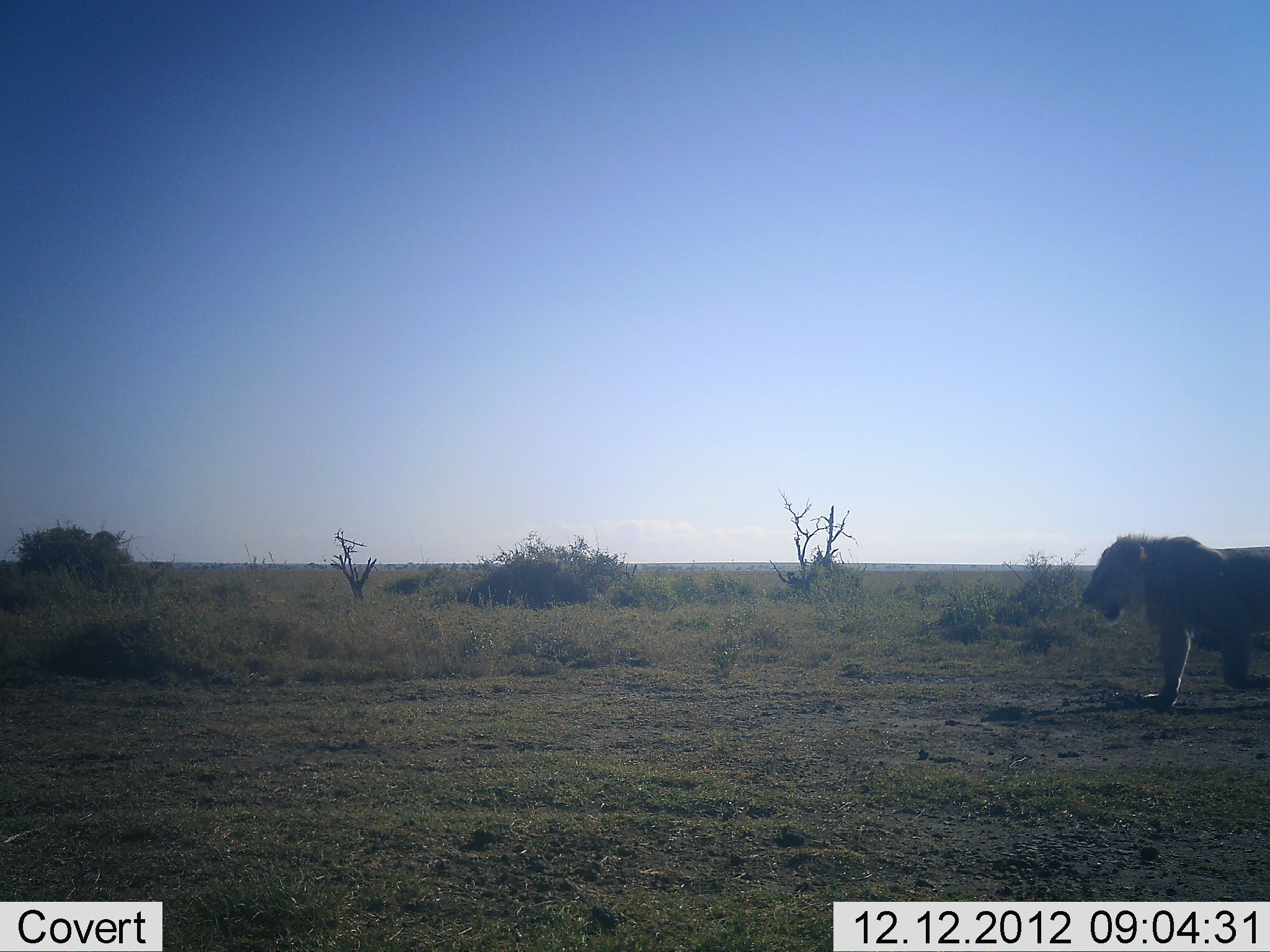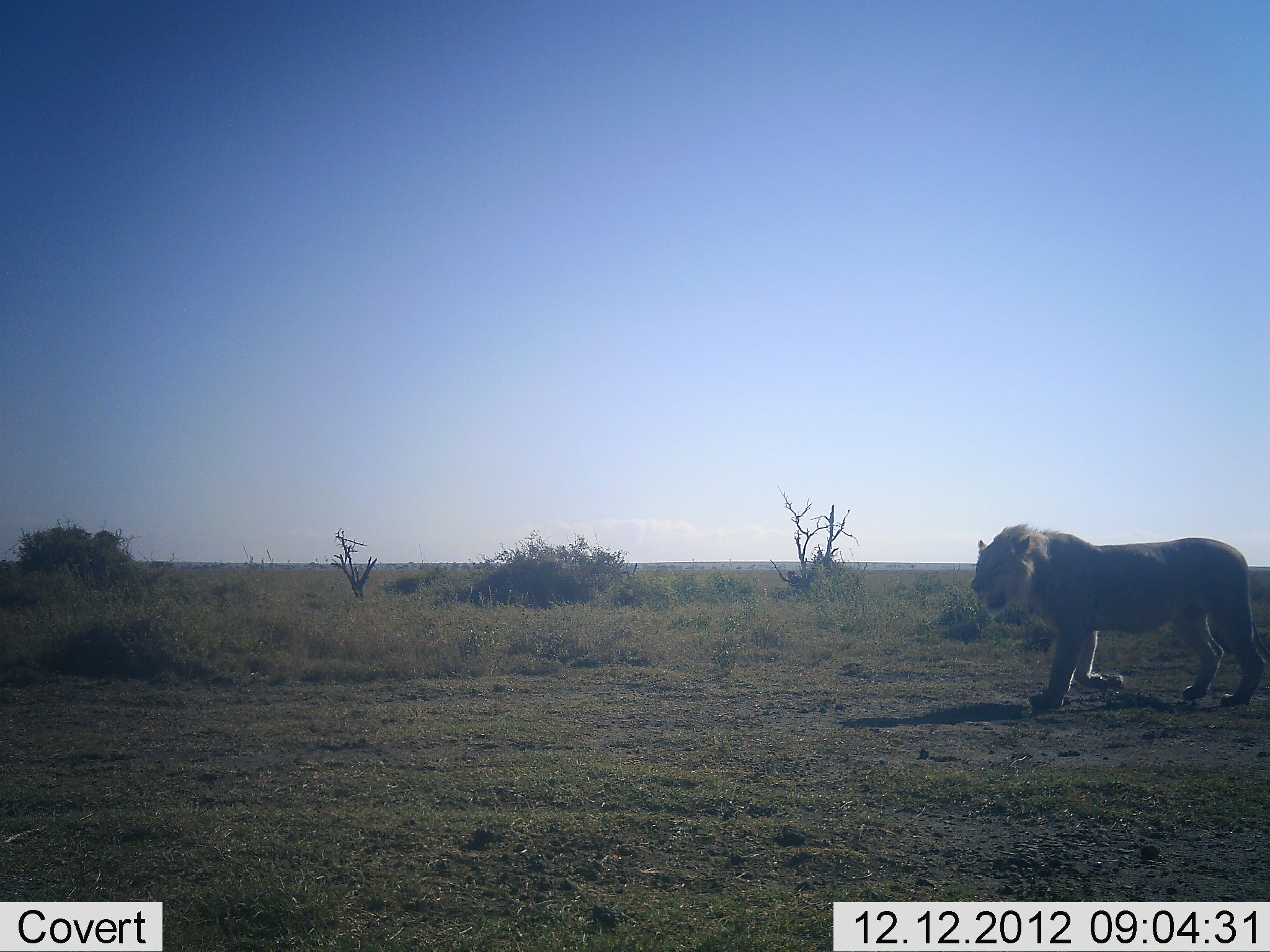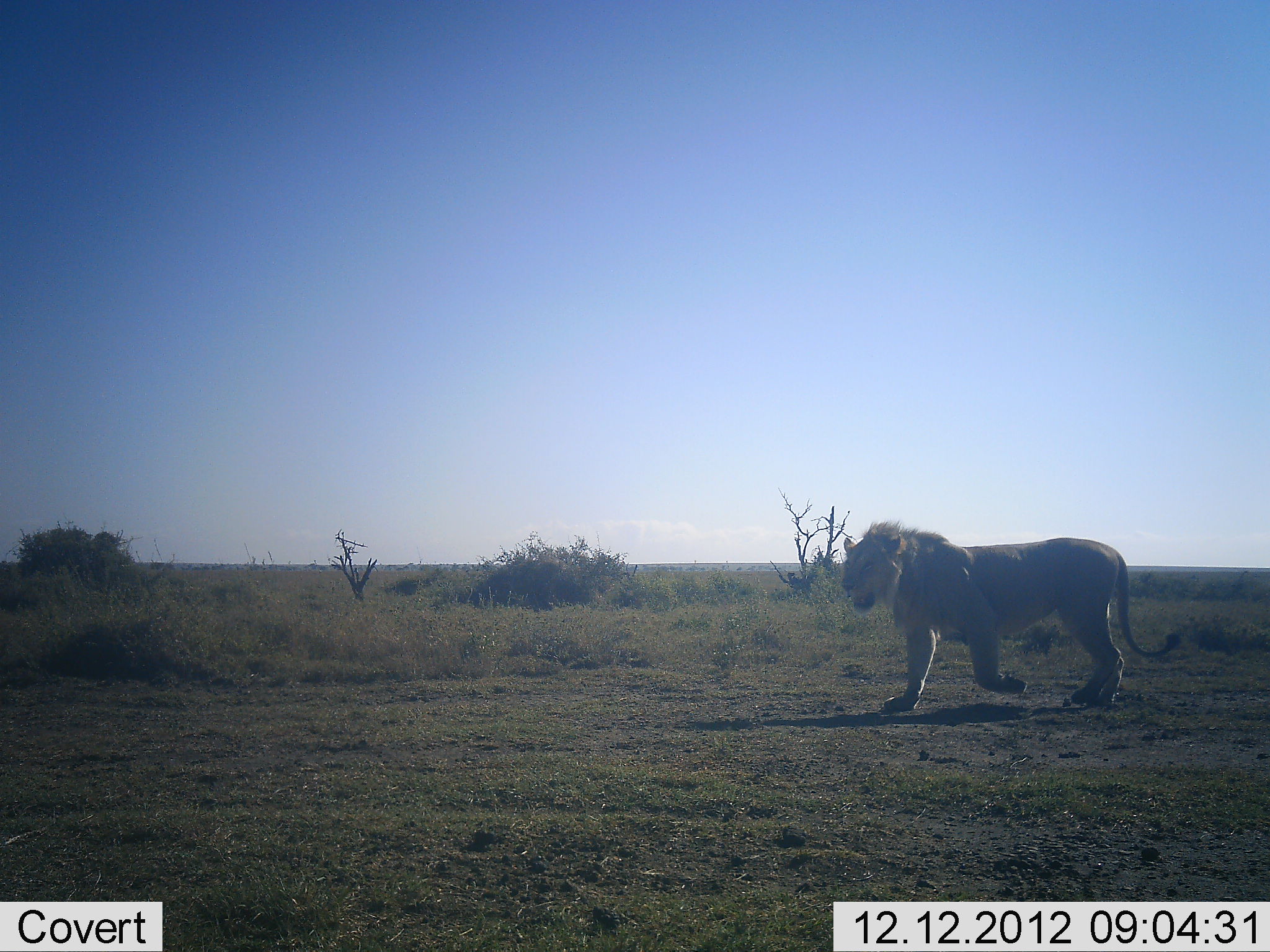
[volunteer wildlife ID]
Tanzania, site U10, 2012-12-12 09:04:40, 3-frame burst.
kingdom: Animalia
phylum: Chordata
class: Mammalia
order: Carnivora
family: Felidae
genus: Panthera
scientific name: Panthera leo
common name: lion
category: lionmale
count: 1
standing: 0%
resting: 0%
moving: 100%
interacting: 0%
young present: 0%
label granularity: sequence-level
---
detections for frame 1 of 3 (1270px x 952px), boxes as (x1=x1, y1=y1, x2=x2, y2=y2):
animal: (x1=1083, y1=532, x2=1270, y2=714)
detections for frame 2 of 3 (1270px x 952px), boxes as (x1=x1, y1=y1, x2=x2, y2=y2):
animal: (x1=974, y1=522, x2=1270, y2=710)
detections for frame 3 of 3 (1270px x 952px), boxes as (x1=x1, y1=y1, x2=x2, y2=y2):
animal: (x1=838, y1=518, x2=1181, y2=712)